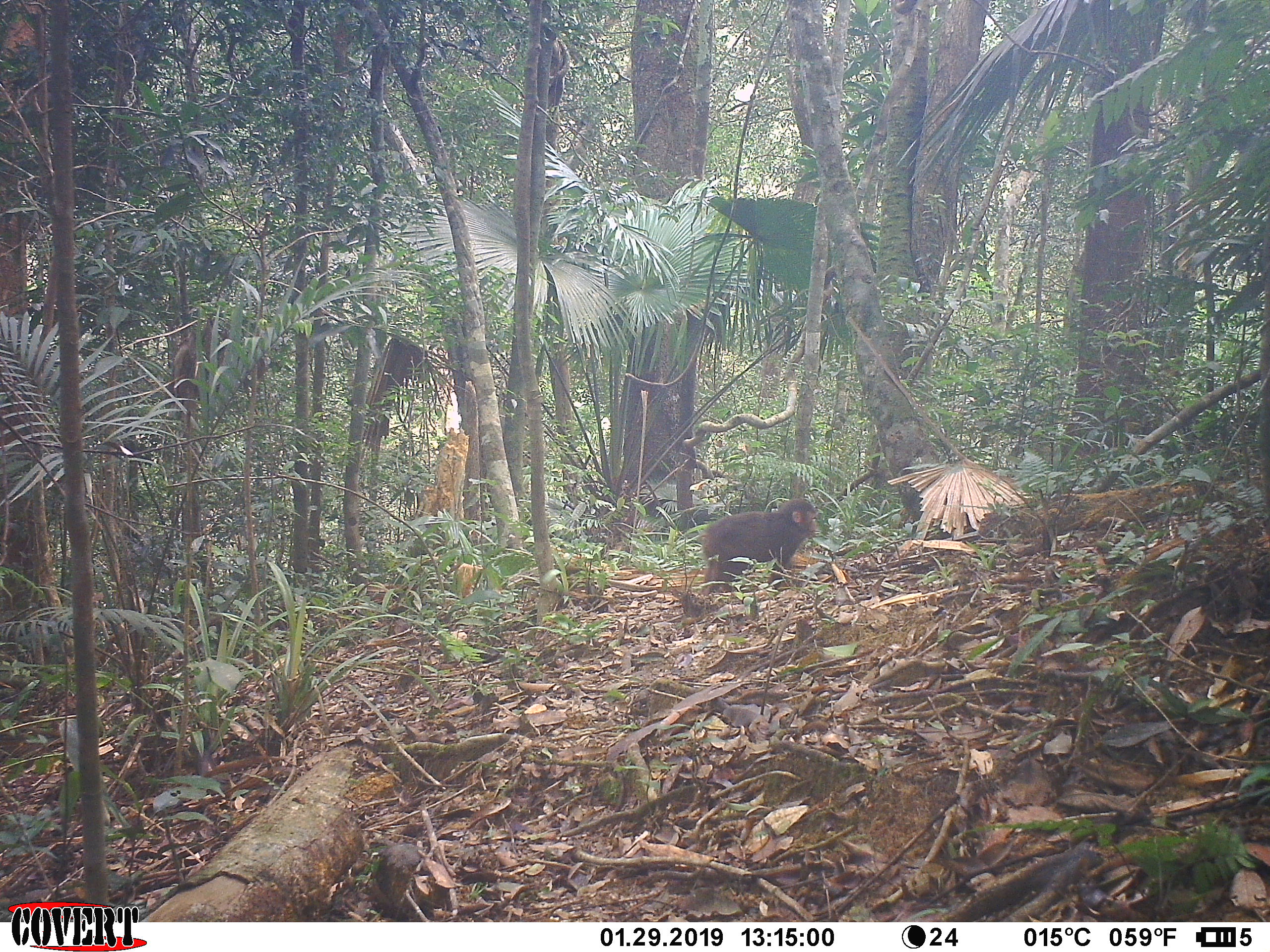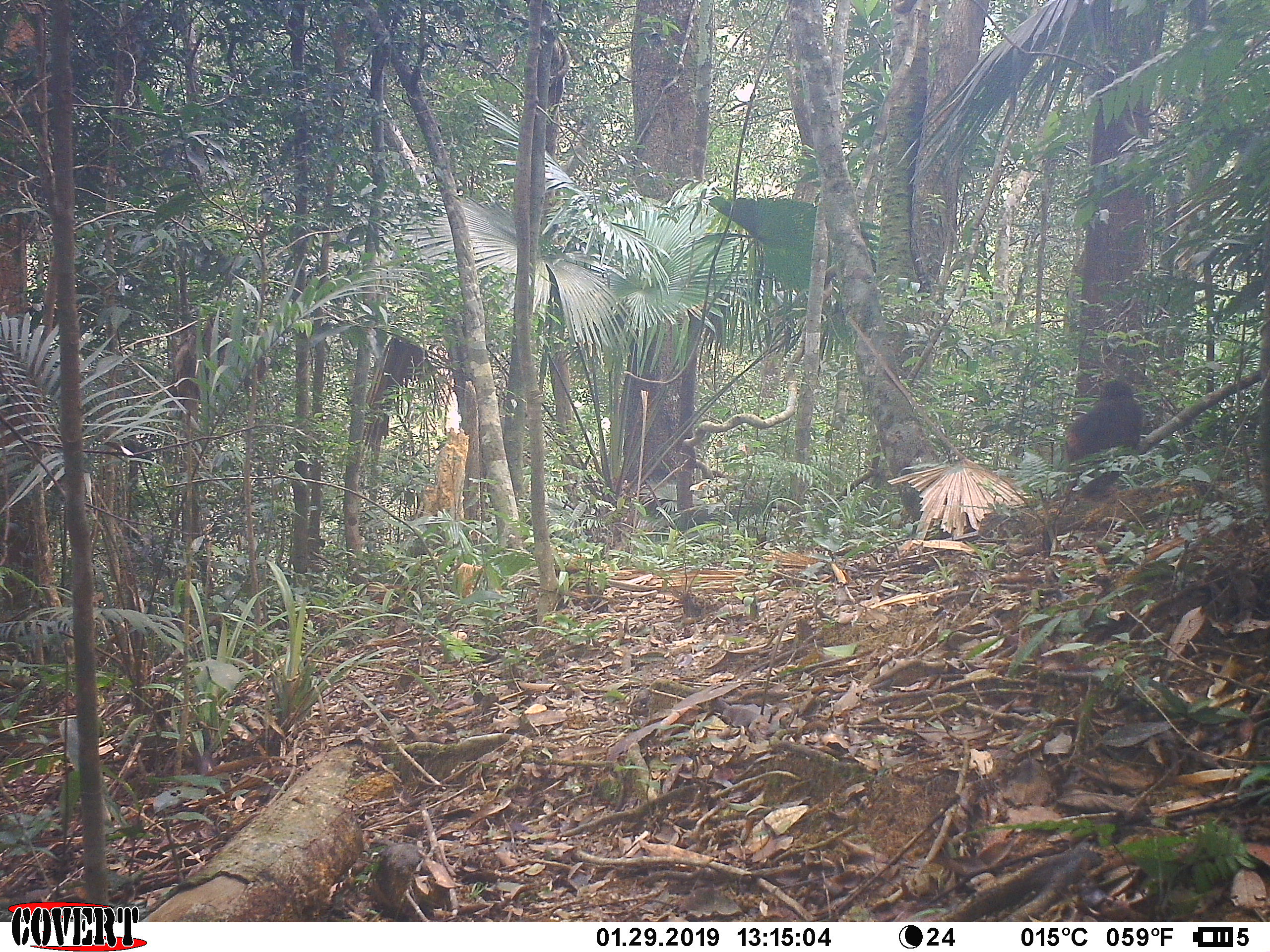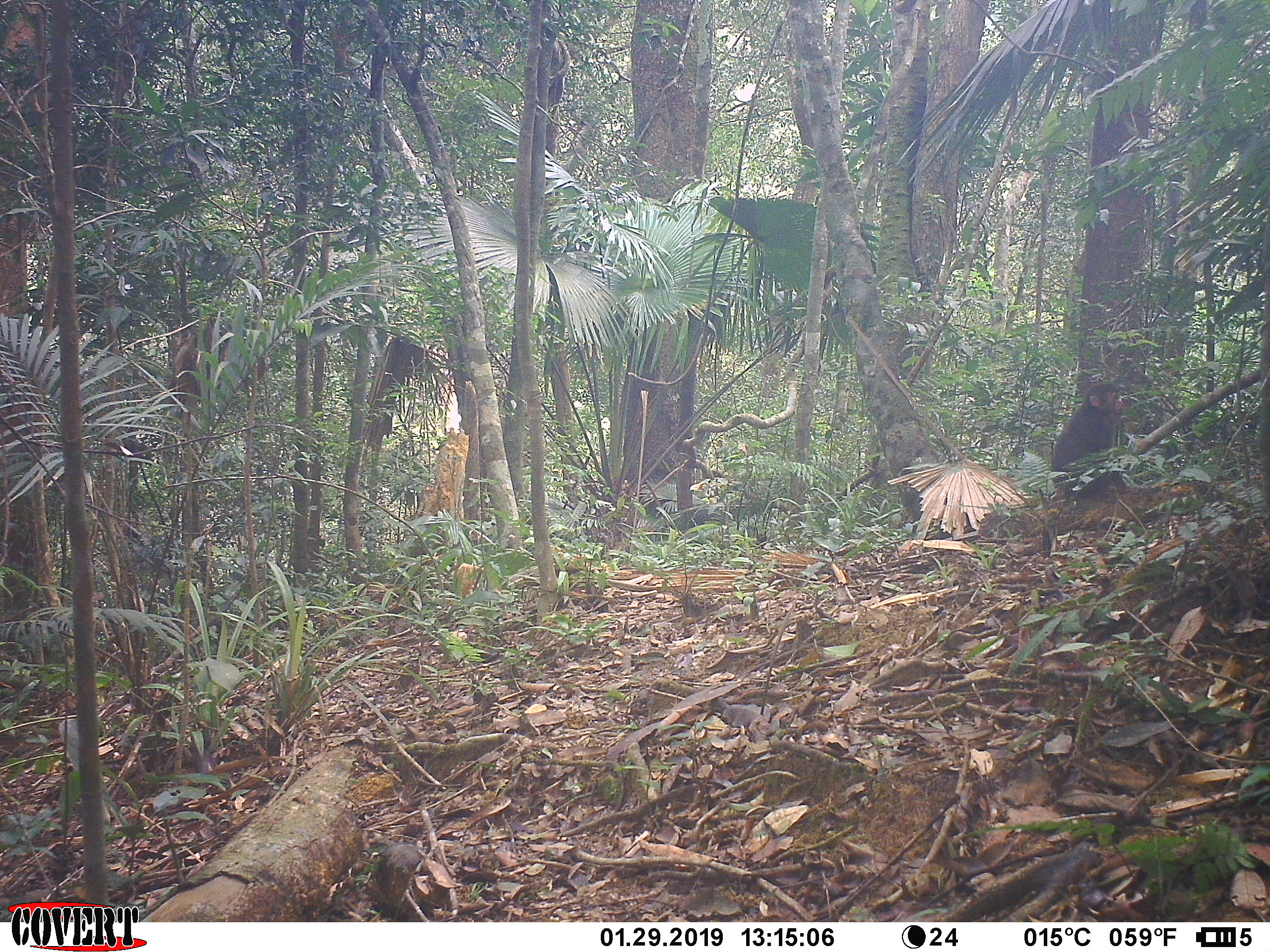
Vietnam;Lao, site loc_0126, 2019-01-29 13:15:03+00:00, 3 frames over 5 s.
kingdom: Animalia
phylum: Chordata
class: Mammalia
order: Primates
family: Cercopithecidae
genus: Macaca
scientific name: Macaca arctoides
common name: stump-tailed macaque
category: stump tailed macaque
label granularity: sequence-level